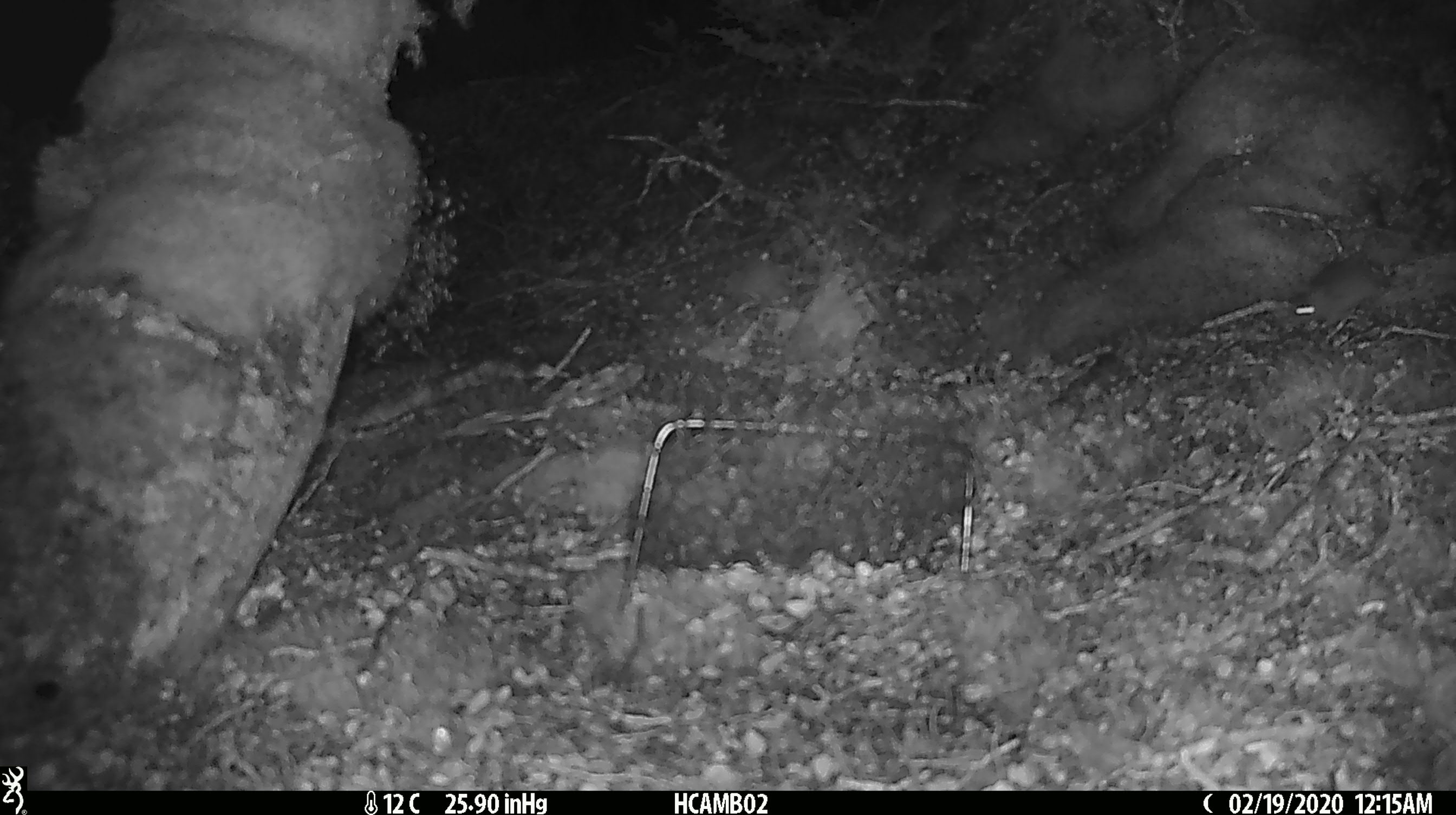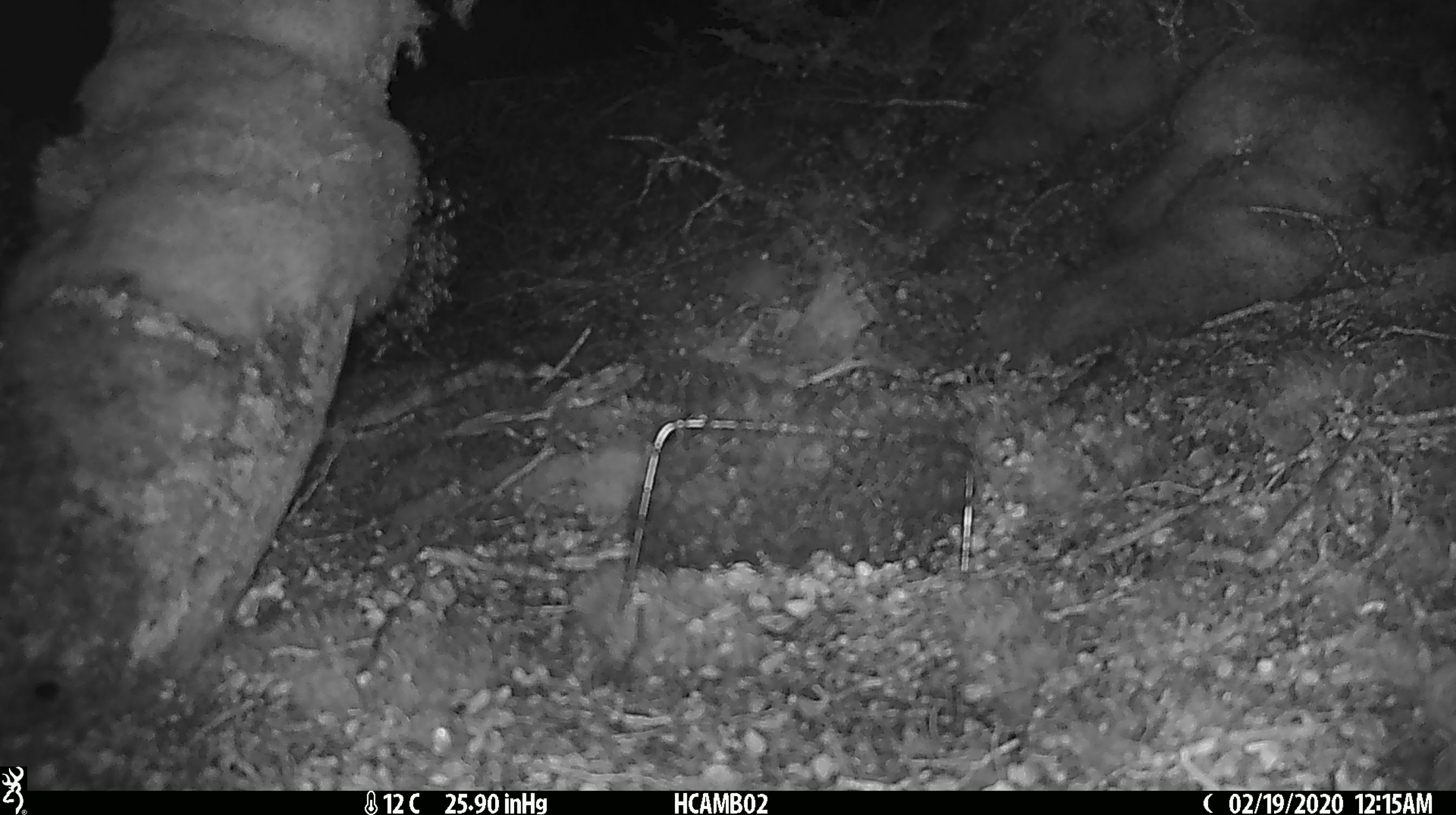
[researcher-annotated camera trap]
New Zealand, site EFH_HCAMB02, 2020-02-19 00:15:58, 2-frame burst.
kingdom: Animalia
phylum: Chordata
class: Mammalia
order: Rodentia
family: Muridae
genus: Mus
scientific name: Mus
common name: mouse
Mouse (Mus).